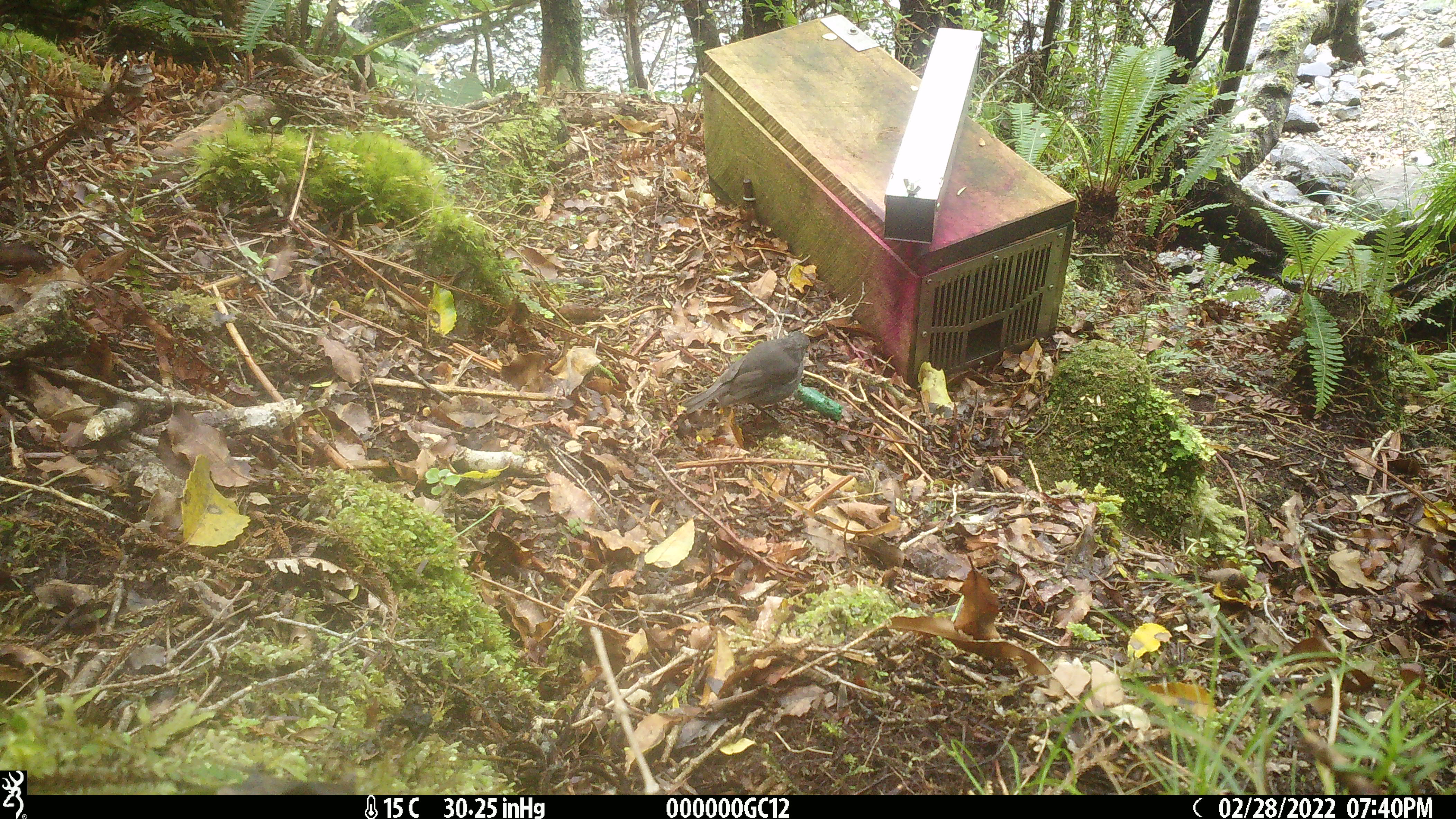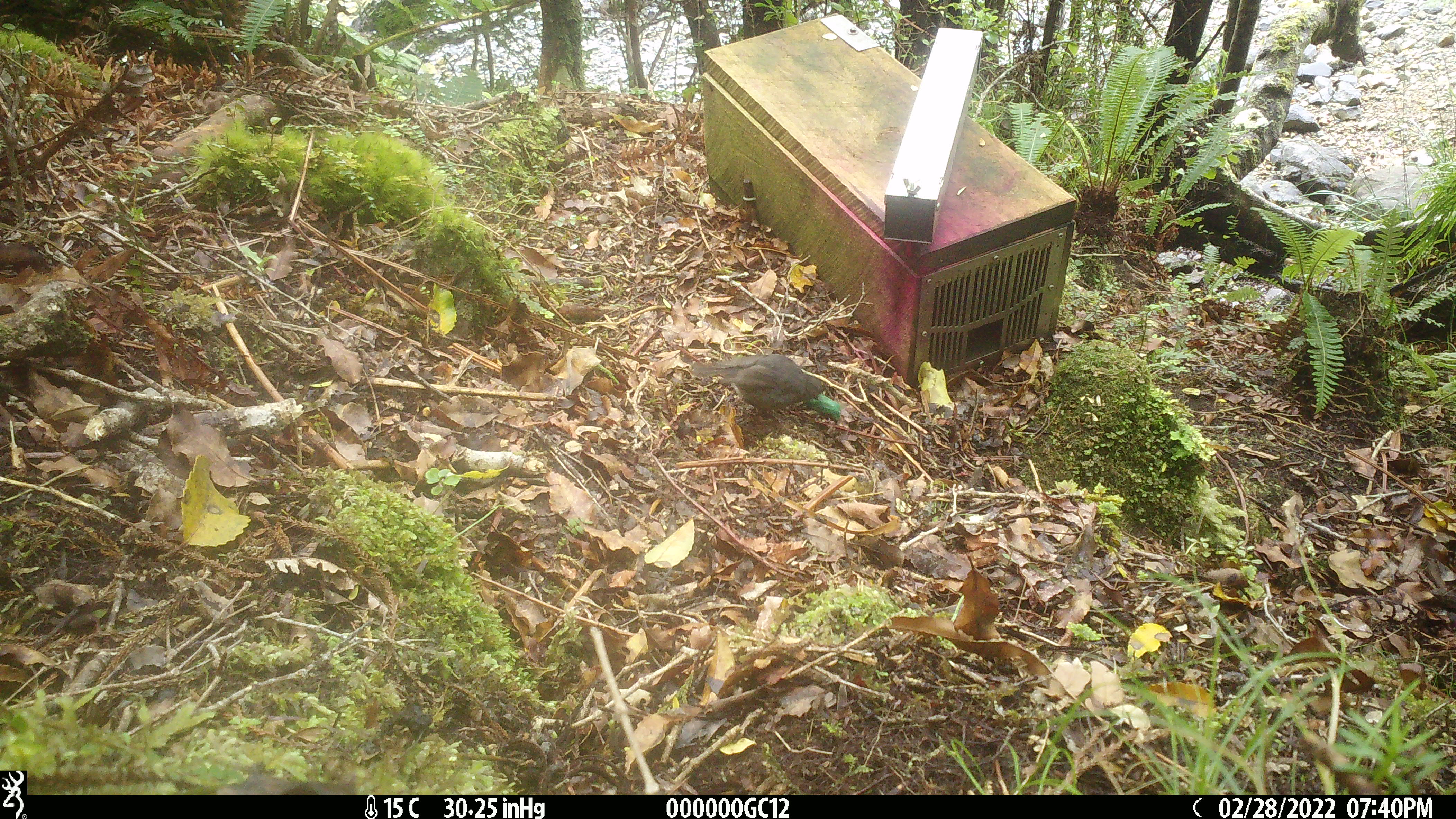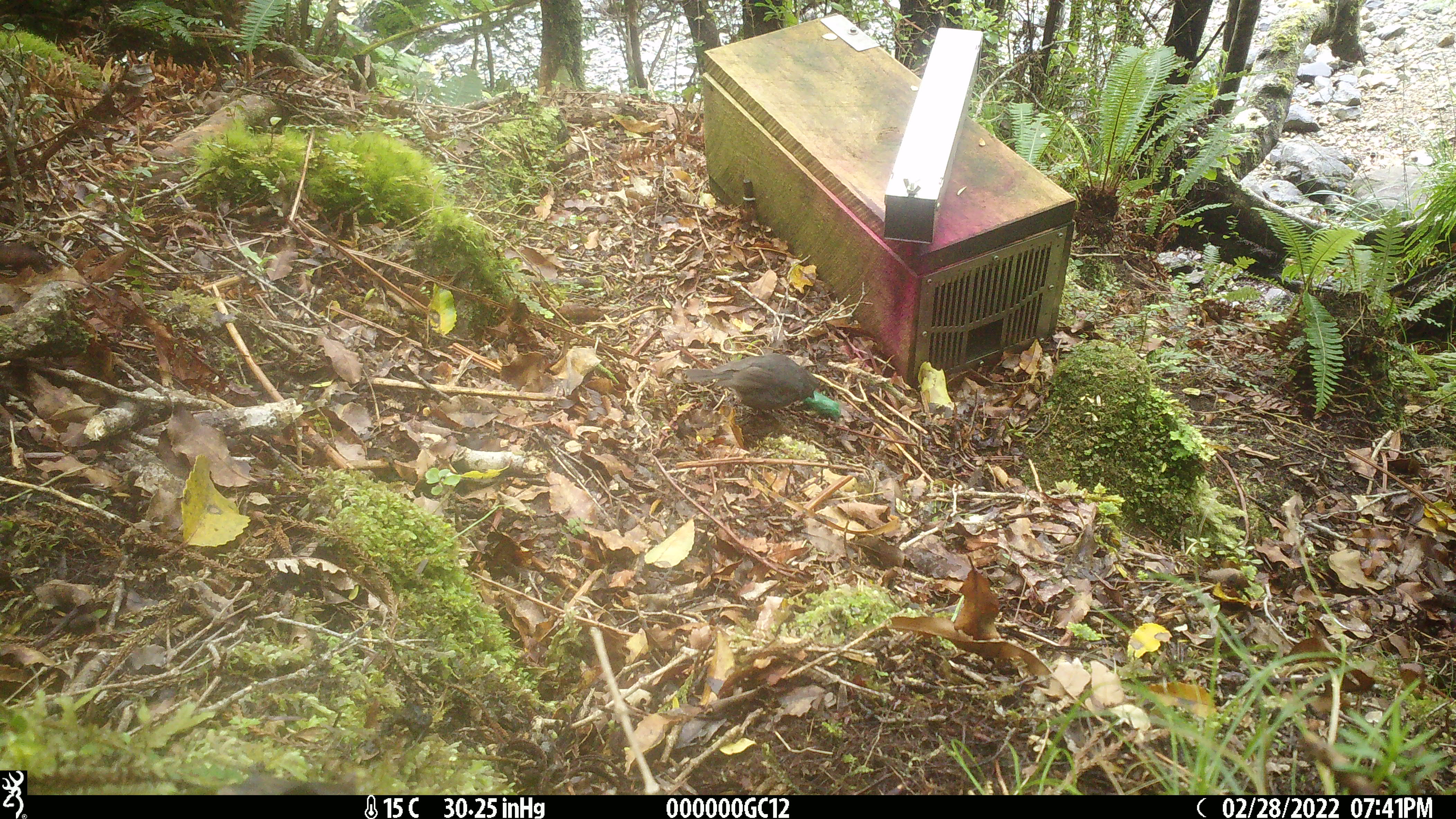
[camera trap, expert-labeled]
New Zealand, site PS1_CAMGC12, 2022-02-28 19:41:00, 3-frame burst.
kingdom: Animalia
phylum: Chordata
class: Aves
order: Passeriformes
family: Petroicidae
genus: Petroica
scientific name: Petroica australis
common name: new zealand robin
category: robin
Robin (new zealand robin) (Petroica australis).